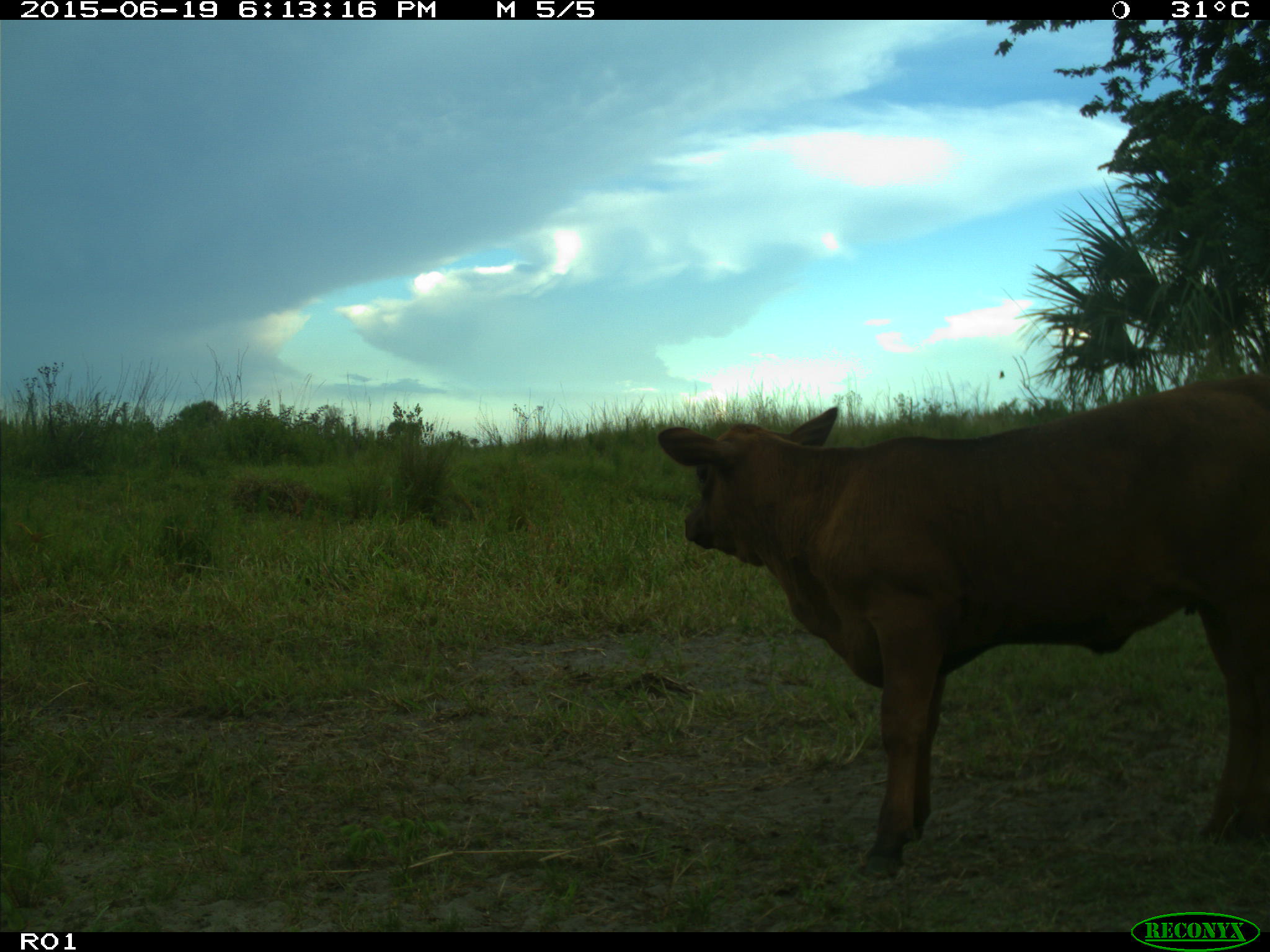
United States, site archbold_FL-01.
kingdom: Animalia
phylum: Chordata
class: Mammalia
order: Artiodactyla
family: Bovidae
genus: Bos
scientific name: Bos taurus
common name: domestic cow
Bos taurus (domestic cow).